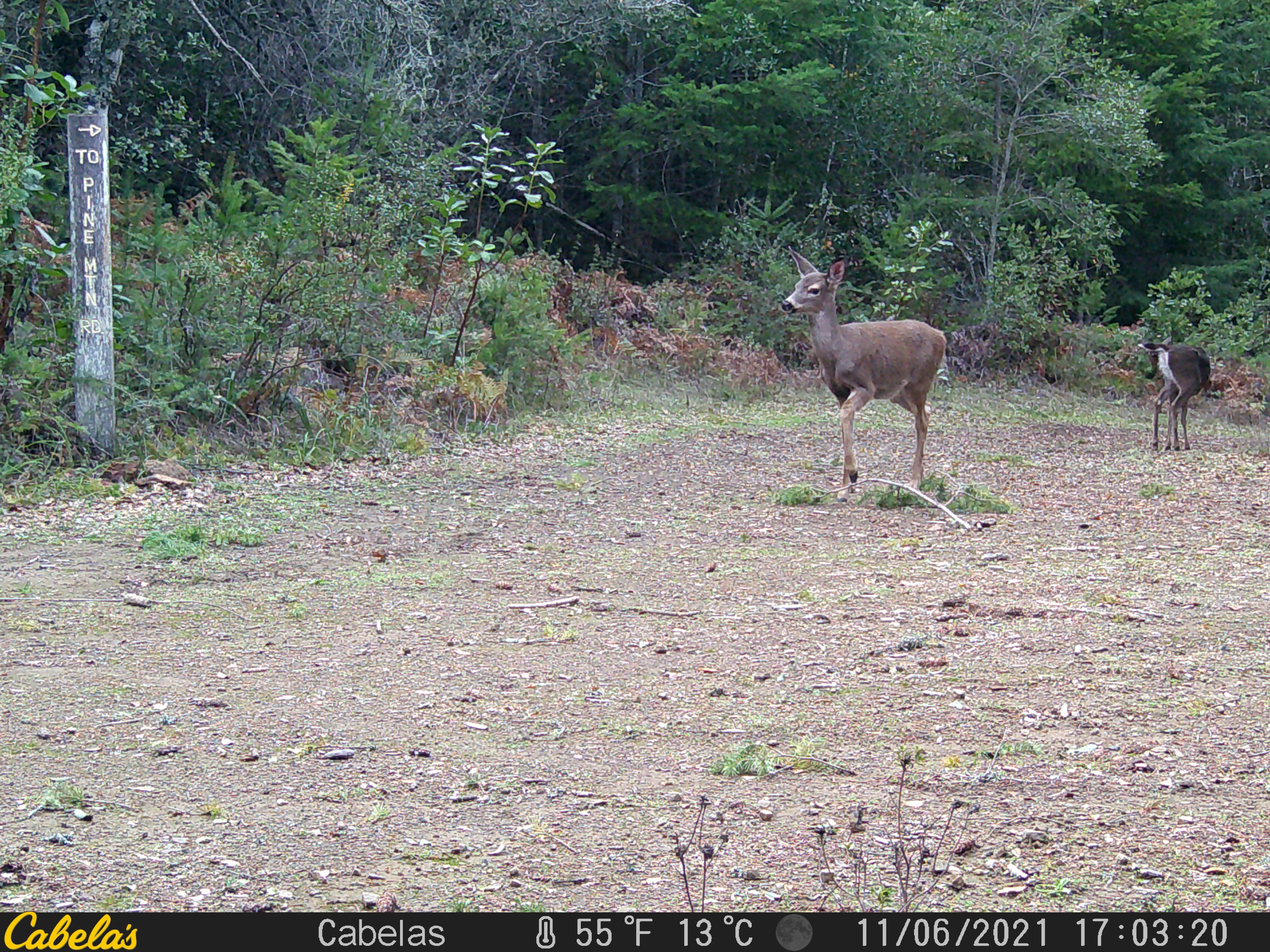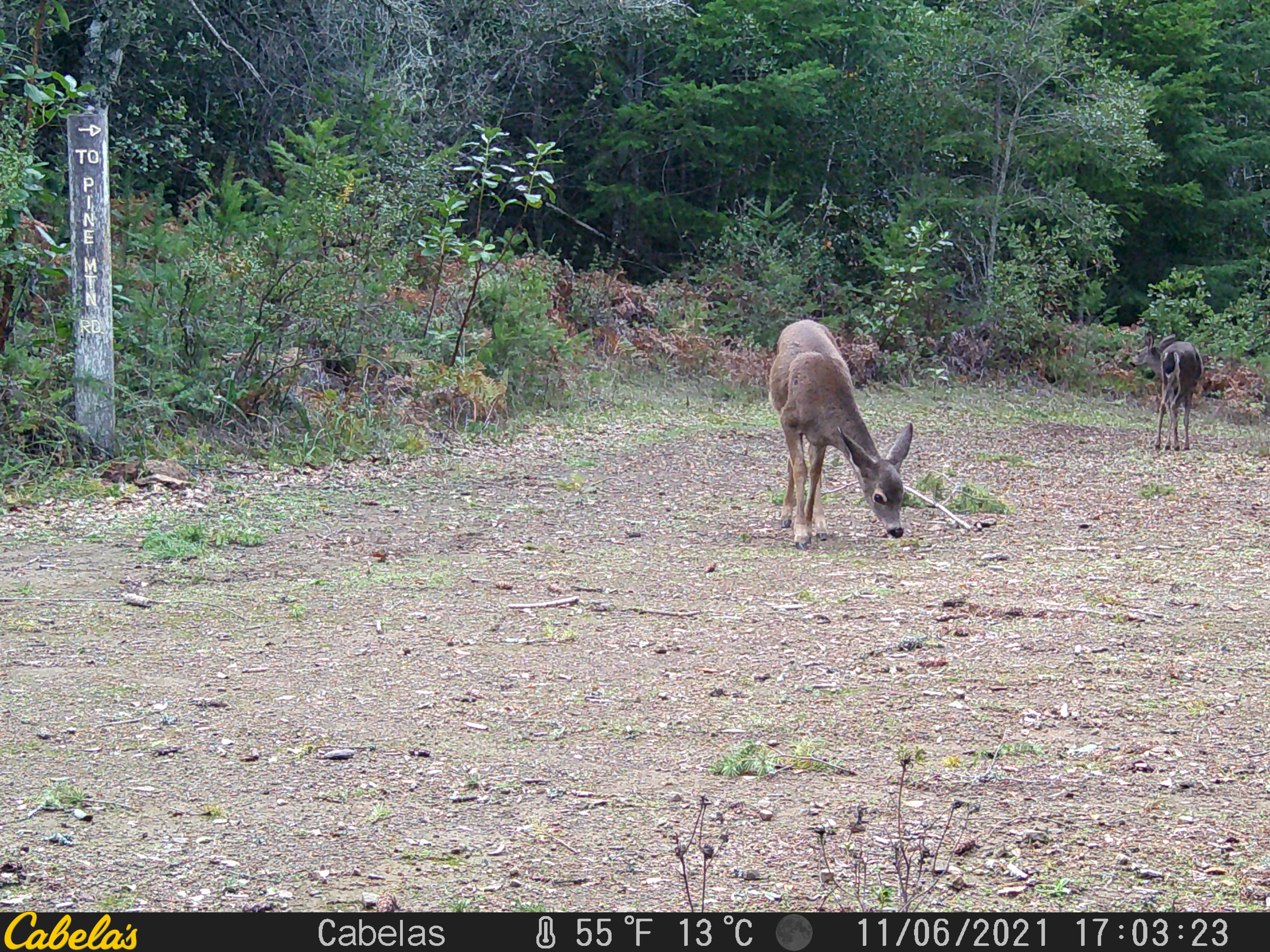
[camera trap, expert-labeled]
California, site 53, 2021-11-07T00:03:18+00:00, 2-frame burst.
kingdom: Animalia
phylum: Chordata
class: Mammalia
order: Artiodactyla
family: Cervidae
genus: Odocoileus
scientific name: Odocoileus hemionus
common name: mule deer